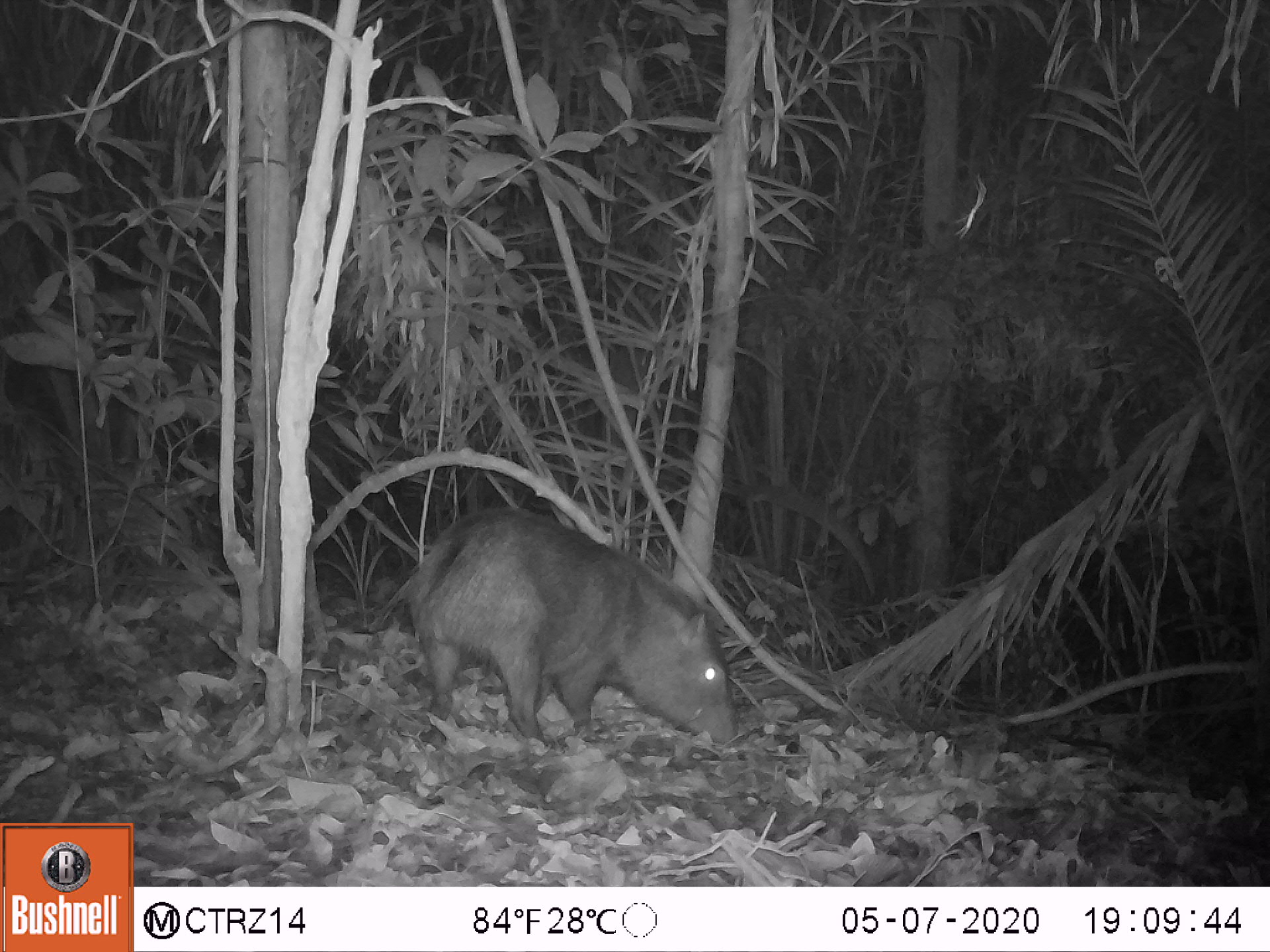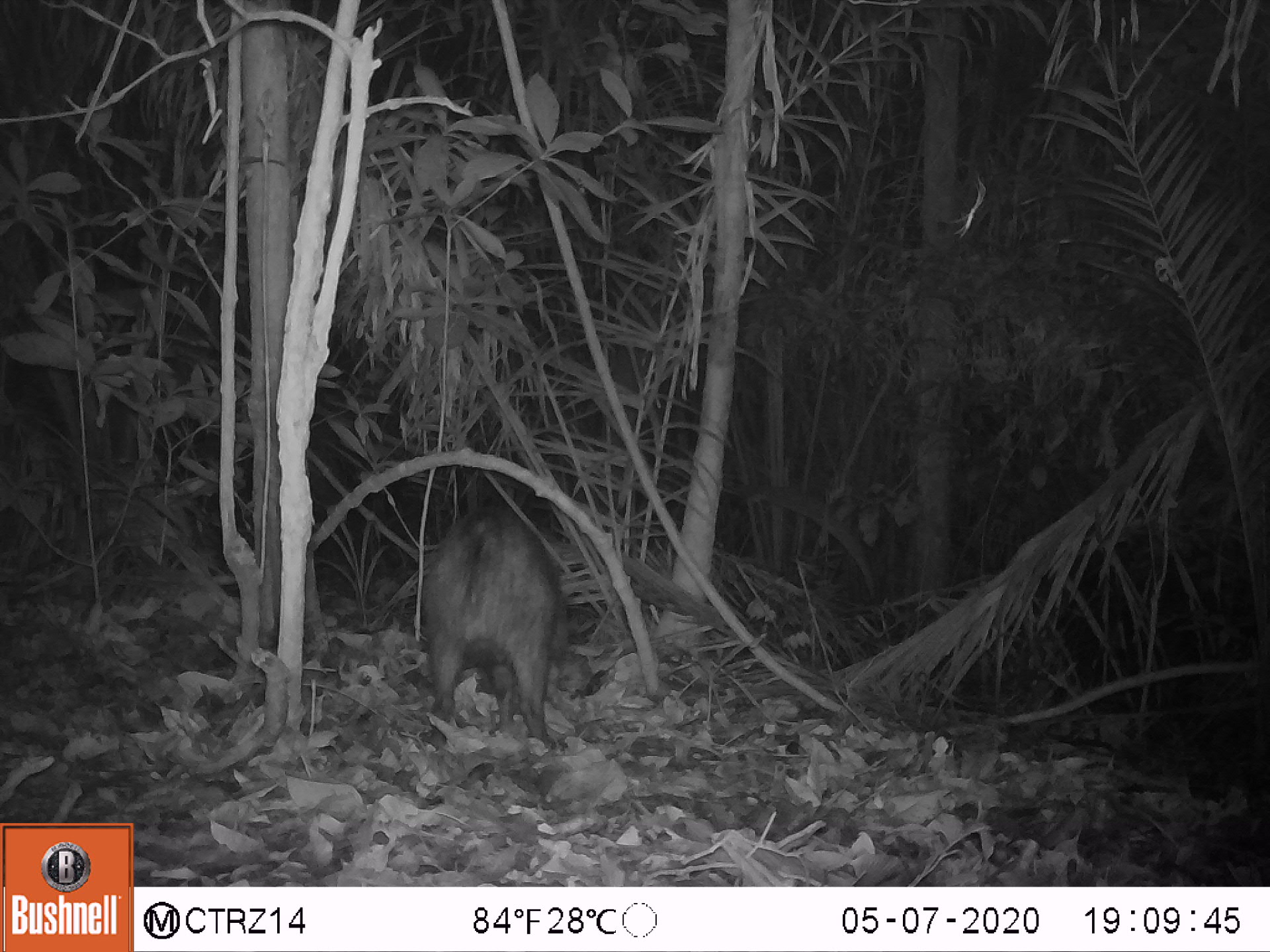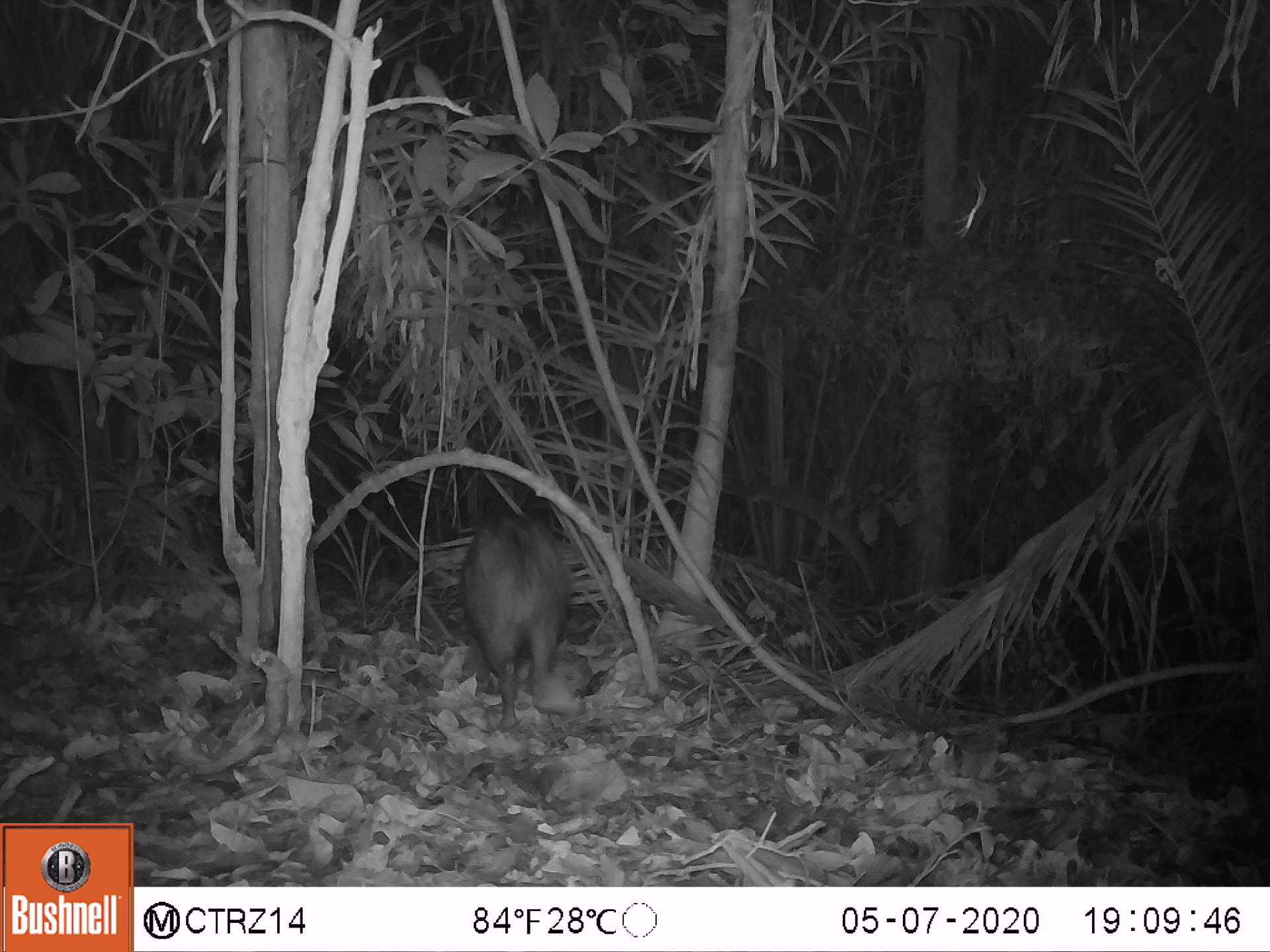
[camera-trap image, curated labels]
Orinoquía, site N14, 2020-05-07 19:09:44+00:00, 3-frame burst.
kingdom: Animalia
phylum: Chordata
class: Mammalia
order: Artiodactyla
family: Tayassuidae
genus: Pecari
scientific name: Pecari tajacu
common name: collared peccary